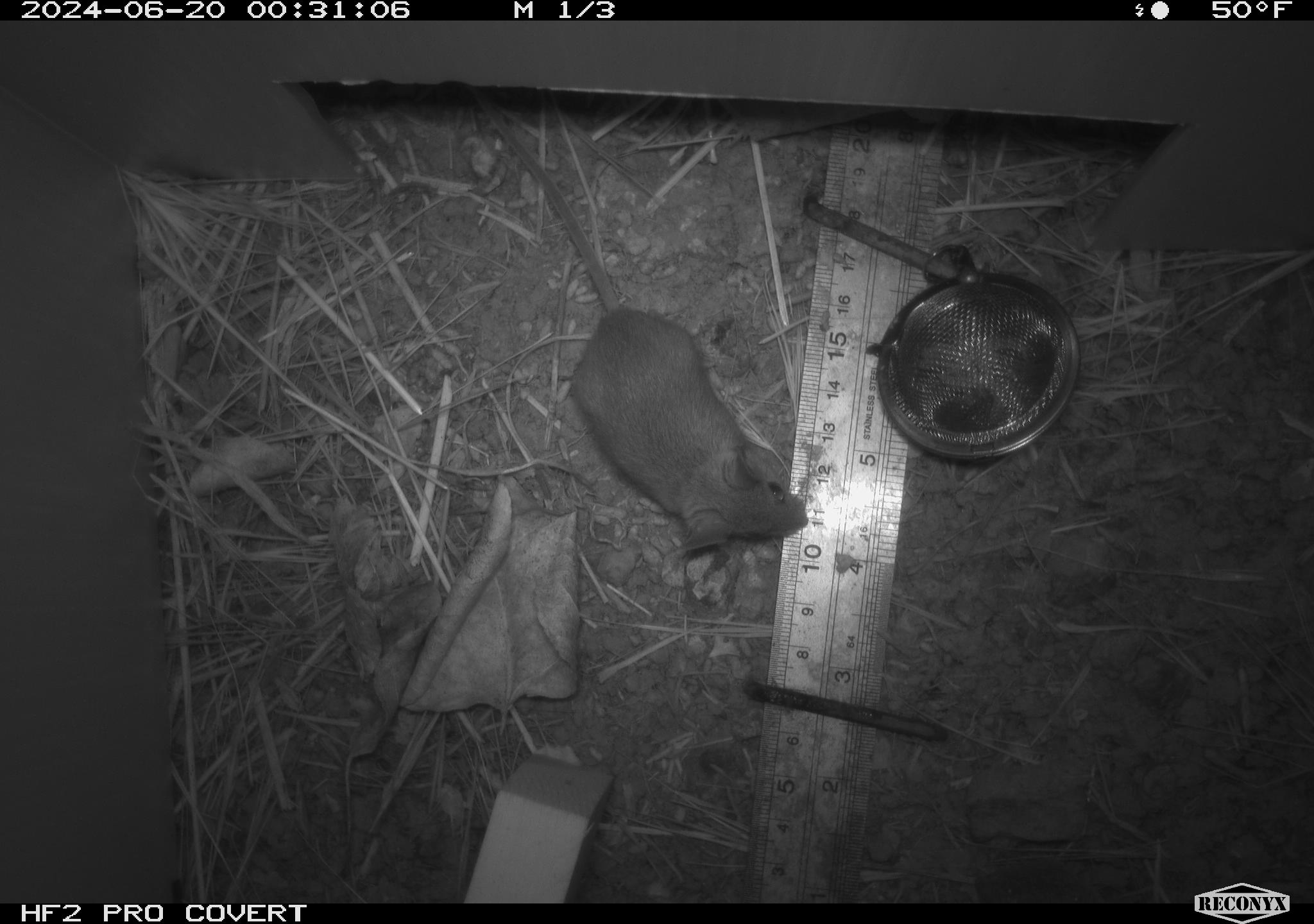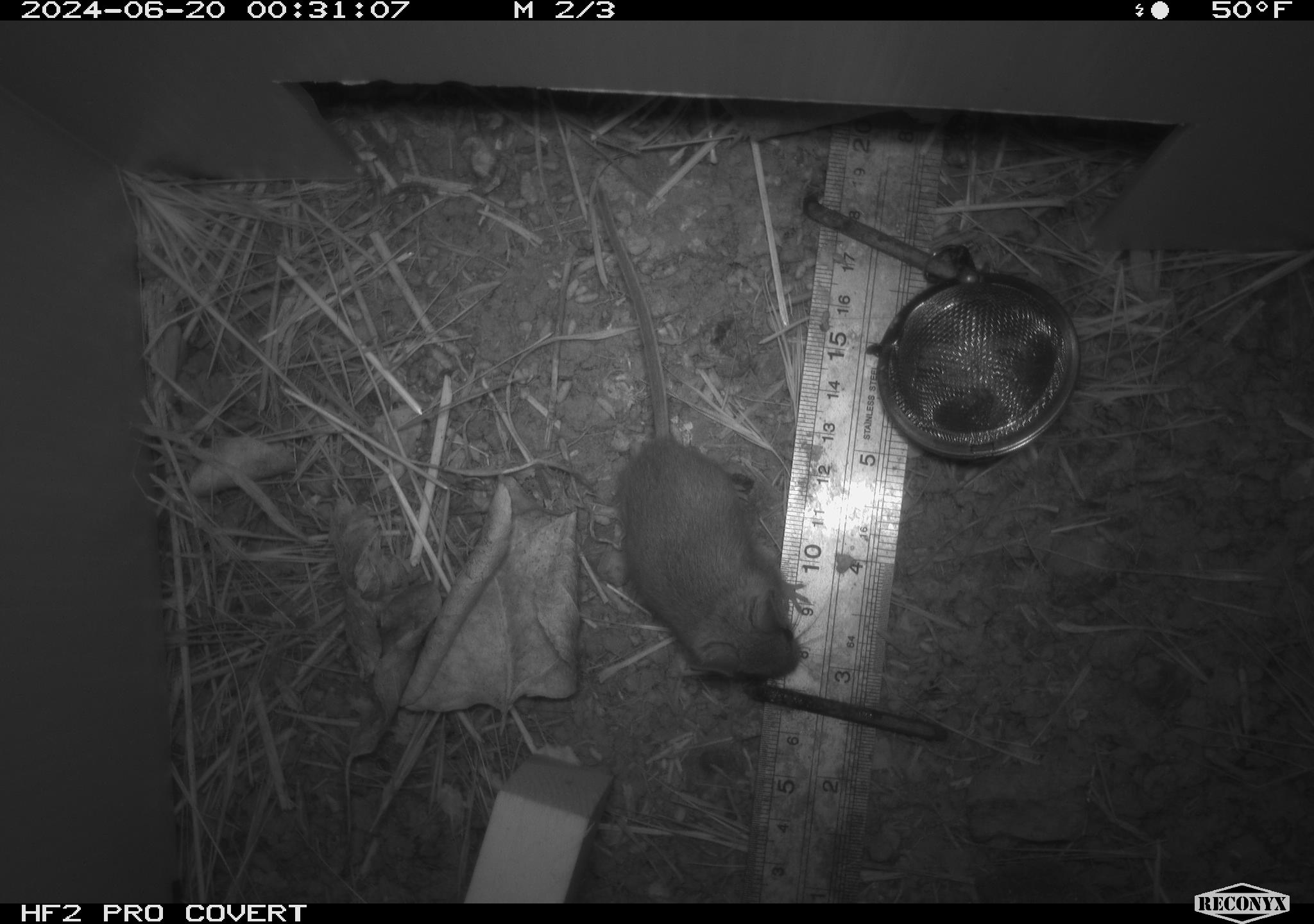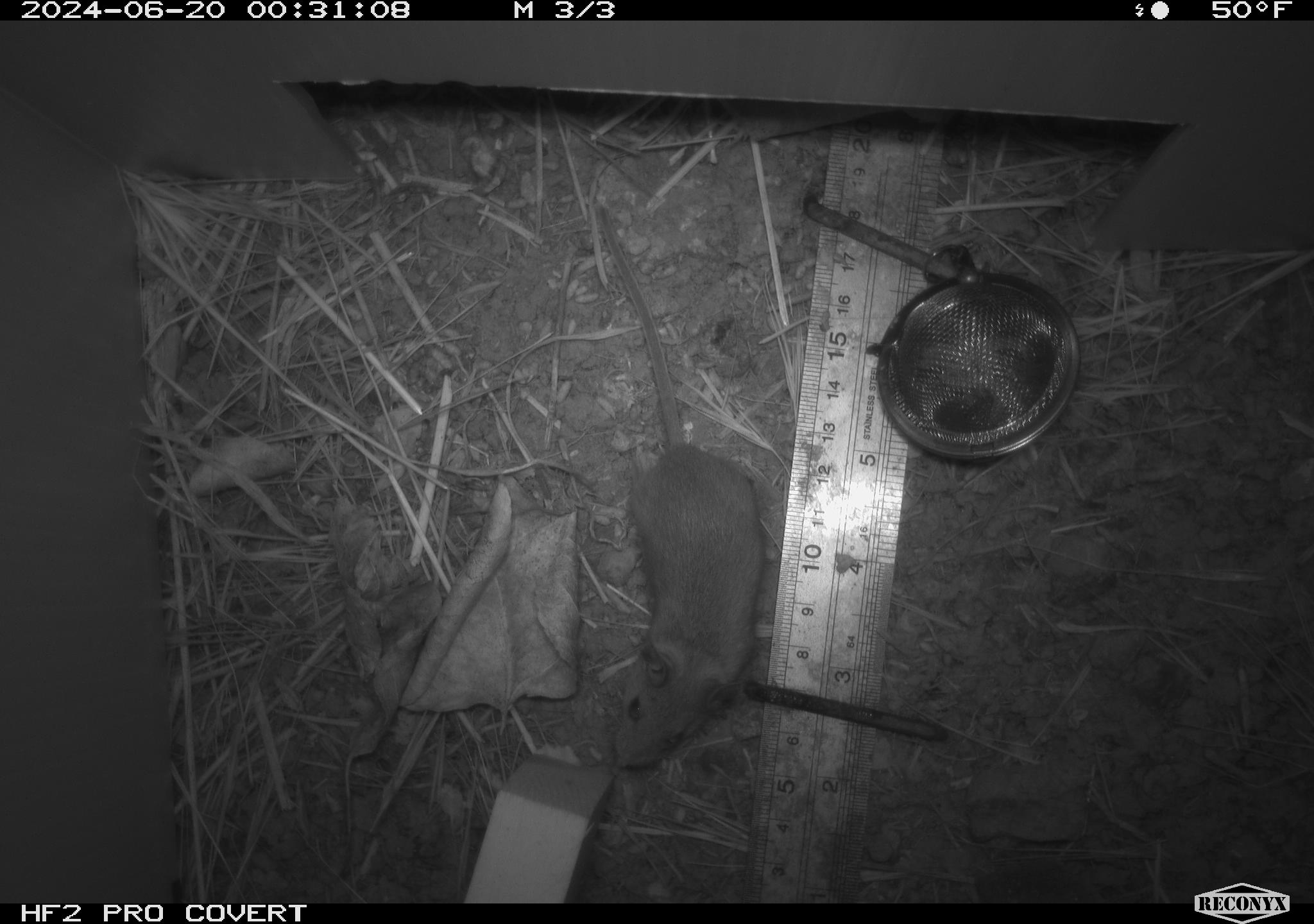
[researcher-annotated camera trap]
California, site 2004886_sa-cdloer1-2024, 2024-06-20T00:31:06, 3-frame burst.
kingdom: Animalia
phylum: Chordata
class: Mammalia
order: Rodentia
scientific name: Rodentia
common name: mouse species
Mouse species (Rodentia).